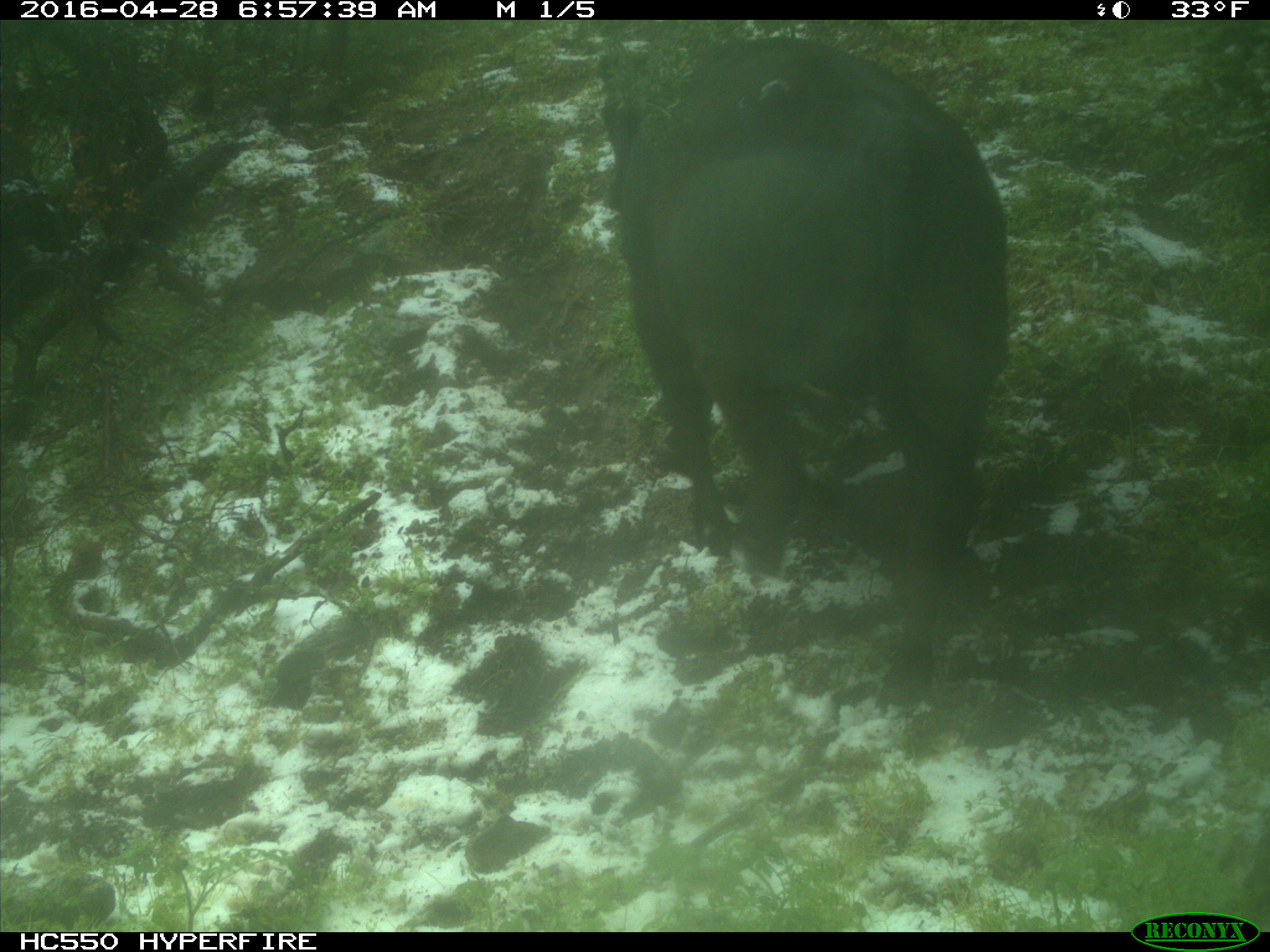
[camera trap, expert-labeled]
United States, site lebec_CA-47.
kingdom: Animalia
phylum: Chordata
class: Mammalia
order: Artiodactyla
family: Bovidae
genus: Bos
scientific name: Bos taurus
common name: domestic cow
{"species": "Bos taurus (domestic cow)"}